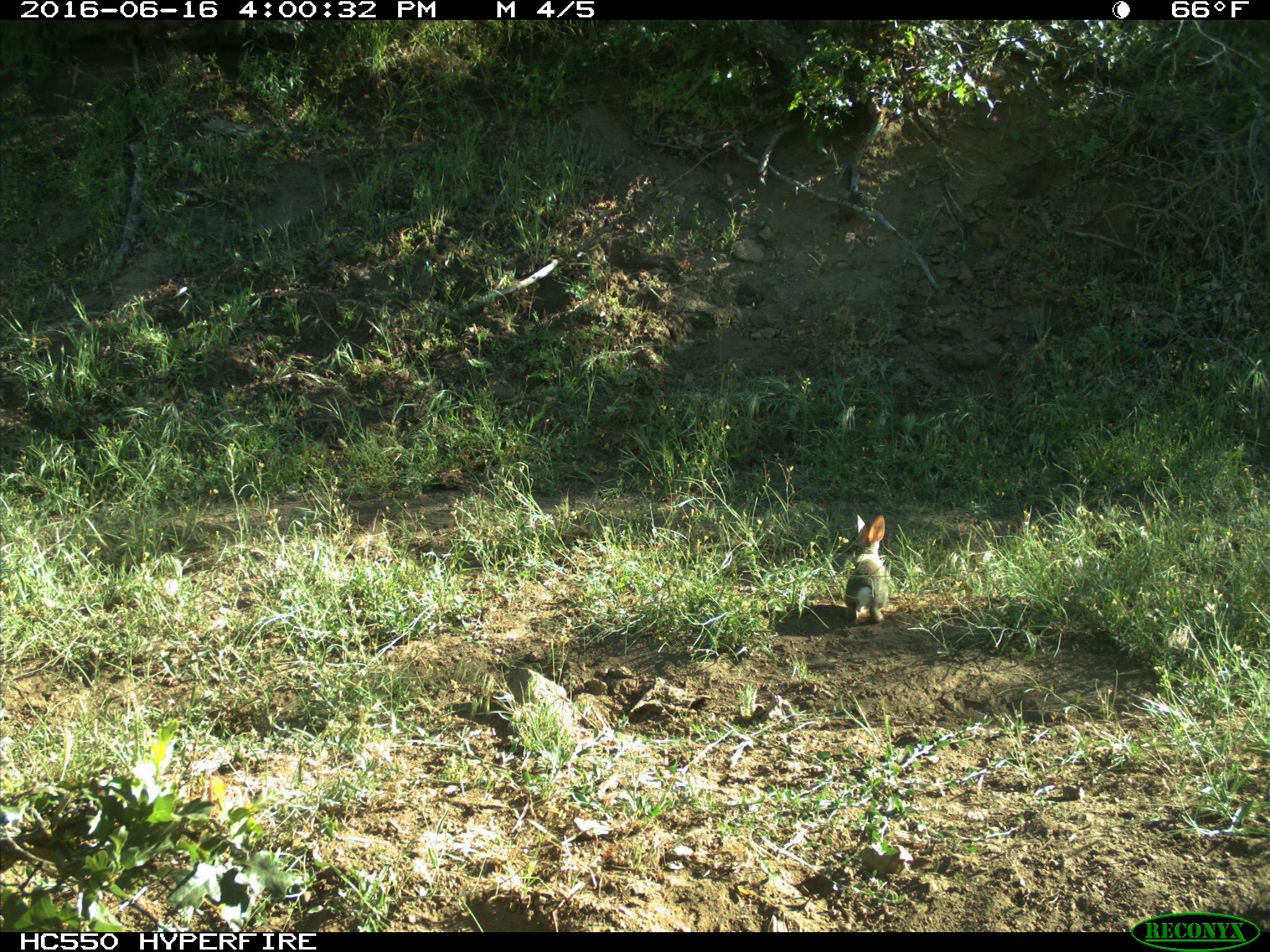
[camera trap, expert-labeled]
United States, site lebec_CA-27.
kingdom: Animalia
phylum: Chordata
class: Mammalia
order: Lagomorpha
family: Leporidae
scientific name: Leporidae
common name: rabbits and hares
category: unidentified rabbit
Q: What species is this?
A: Unidentified rabbit (rabbits and hares) (Leporidae).